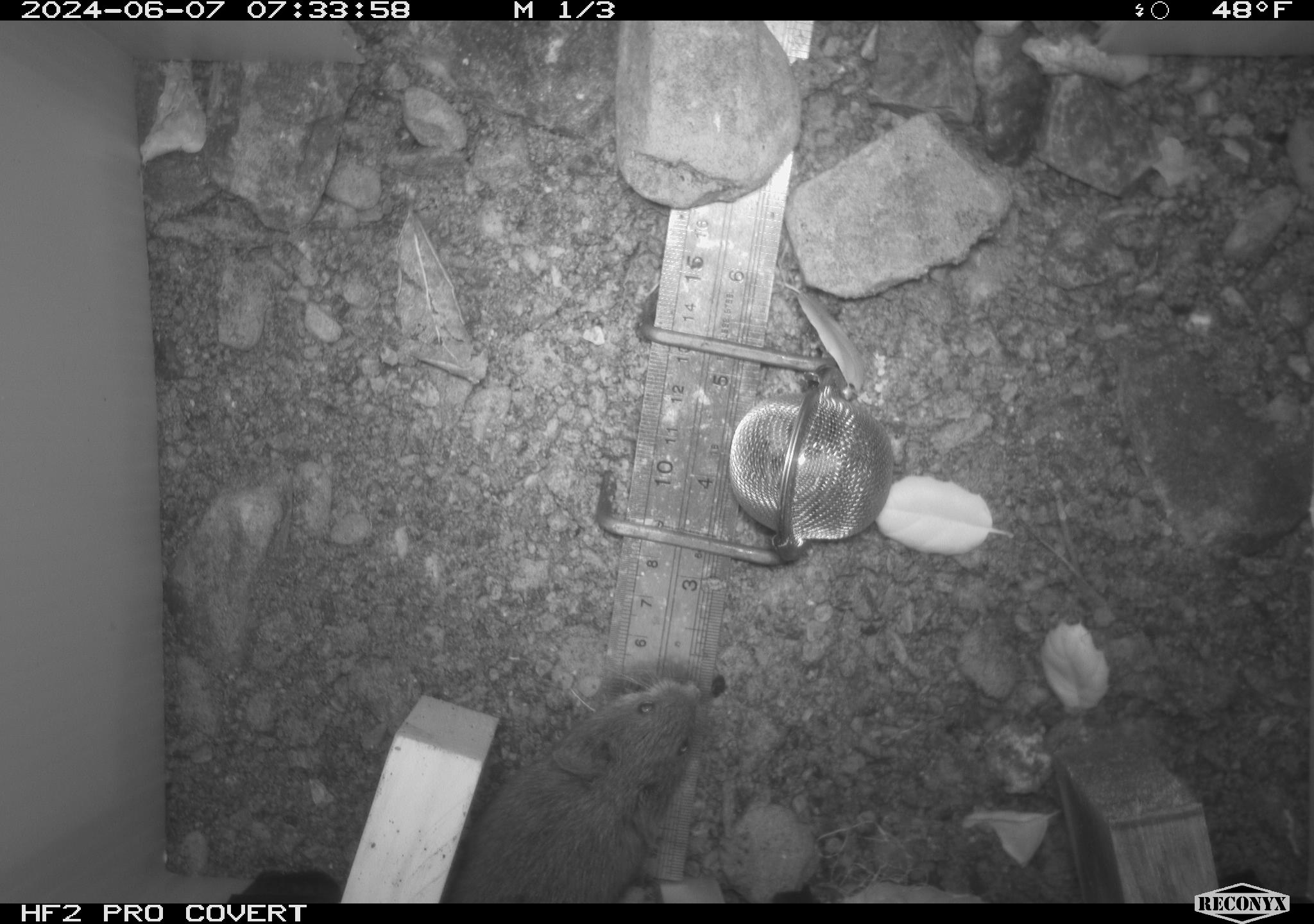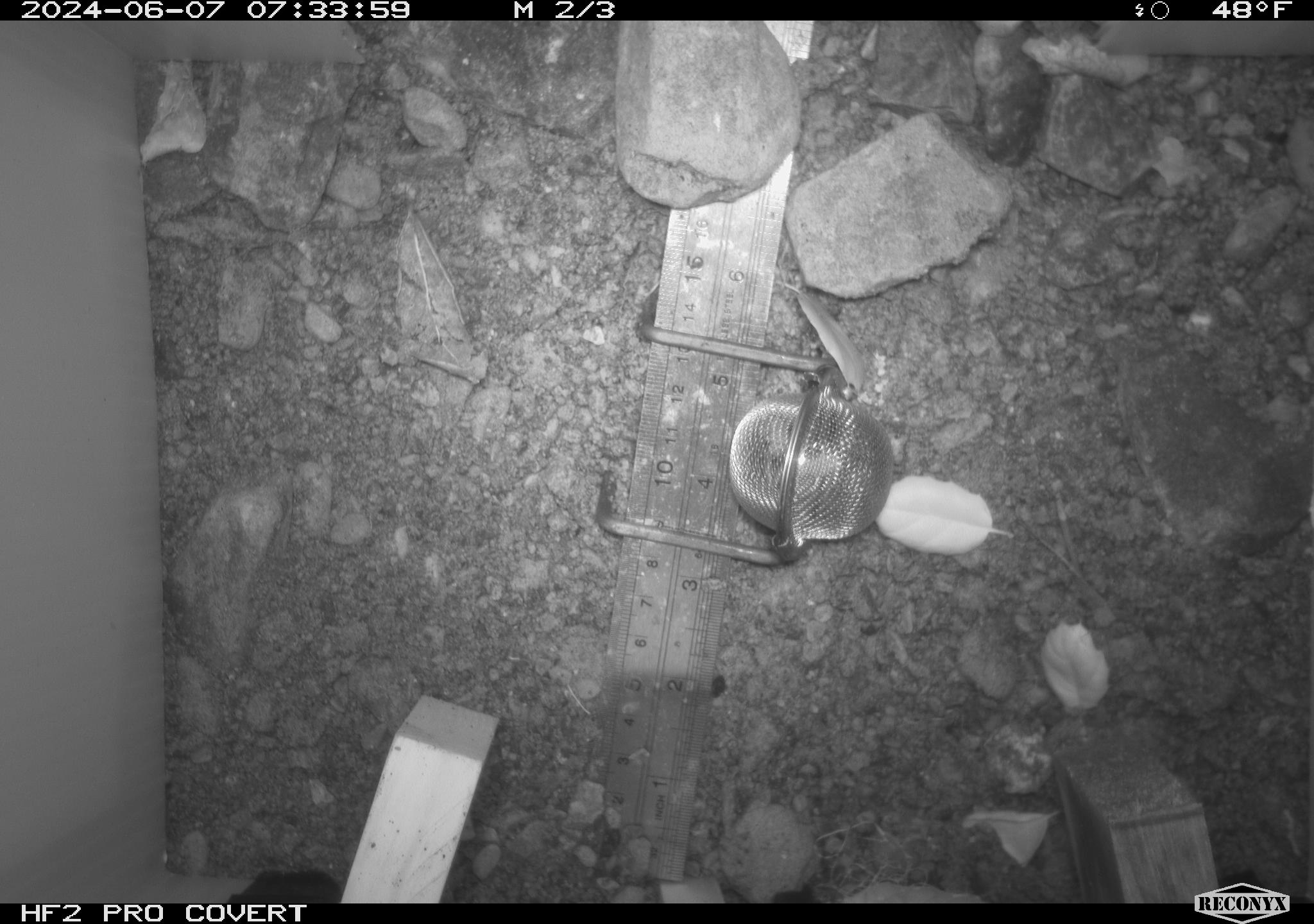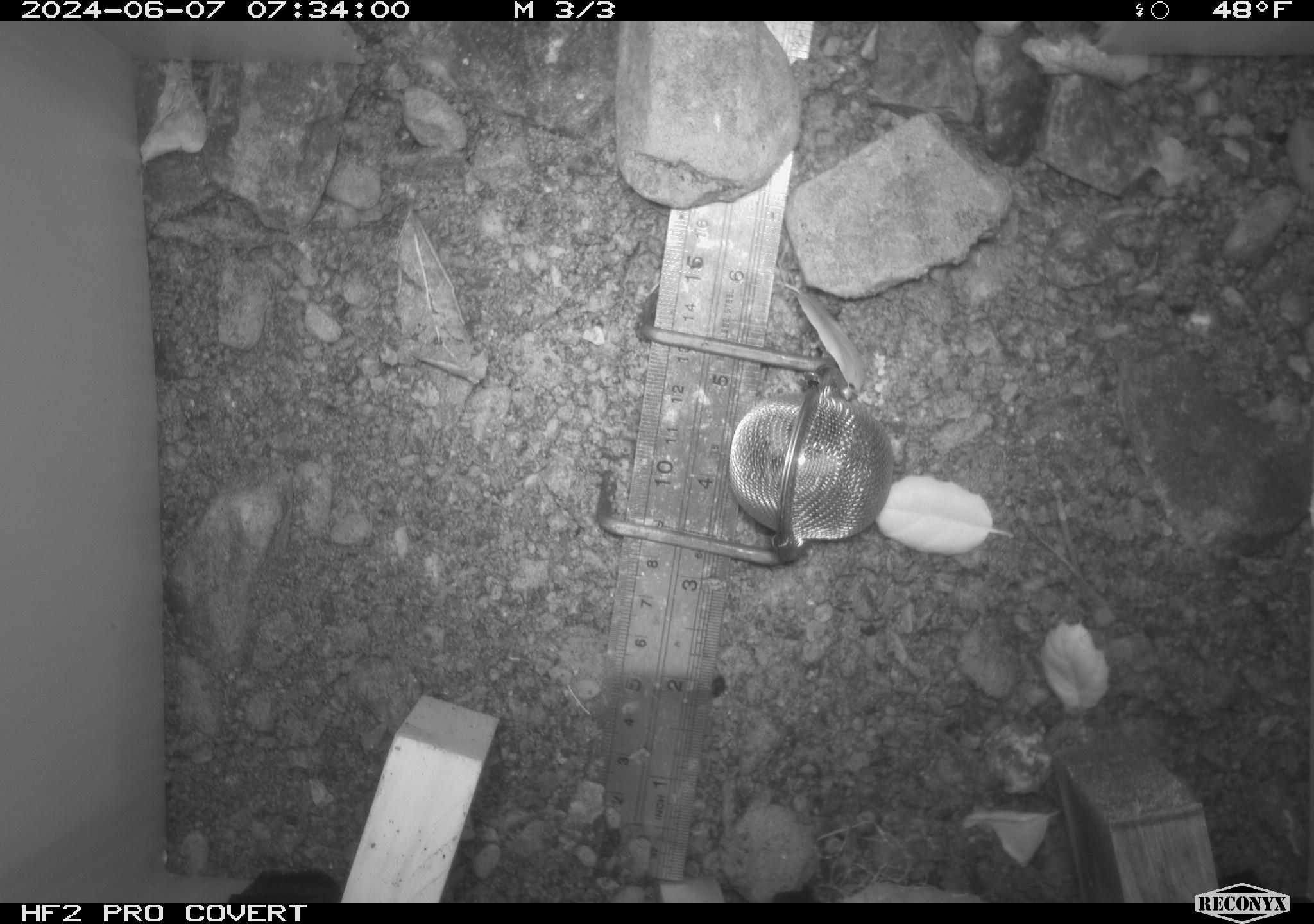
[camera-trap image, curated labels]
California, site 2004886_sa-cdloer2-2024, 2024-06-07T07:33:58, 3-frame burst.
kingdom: Animalia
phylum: Chordata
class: Mammalia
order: Rodentia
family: Cricetidae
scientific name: Arvicolinae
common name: voles, lemmings, and muskrats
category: arvicolinae subfamily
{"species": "arvicolinae subfamily (voles, lemmings, and muskrats) (Arvicolinae)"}